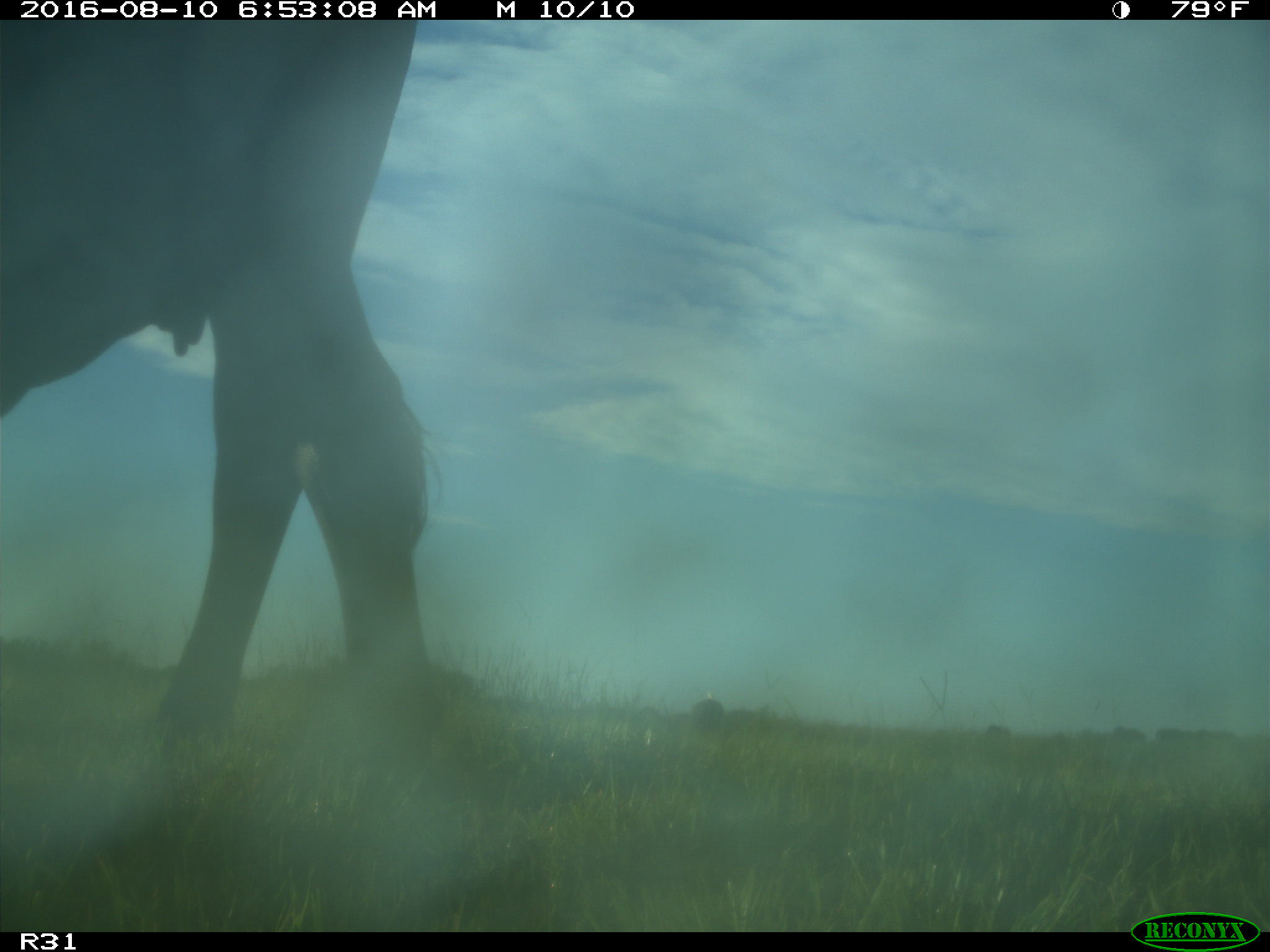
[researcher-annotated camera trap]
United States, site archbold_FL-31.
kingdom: Animalia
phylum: Chordata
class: Mammalia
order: Artiodactyla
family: Bovidae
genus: Bos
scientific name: Bos taurus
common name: domestic cow